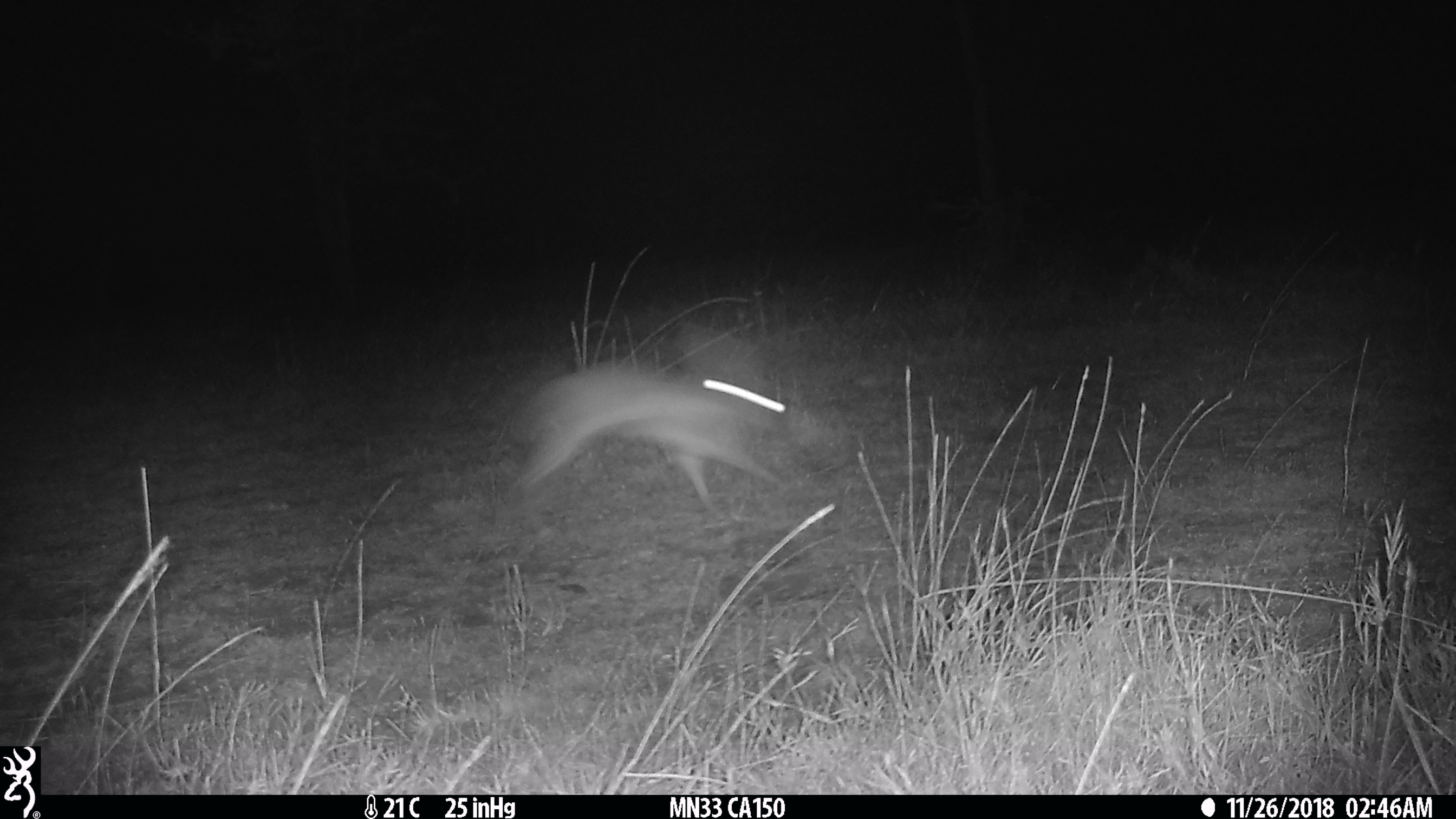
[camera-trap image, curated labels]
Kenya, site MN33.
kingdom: Animalia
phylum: Chordata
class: Mammalia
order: Lagomorpha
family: Leporidae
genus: Lepus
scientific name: Lepus capensis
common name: cape hare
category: hare